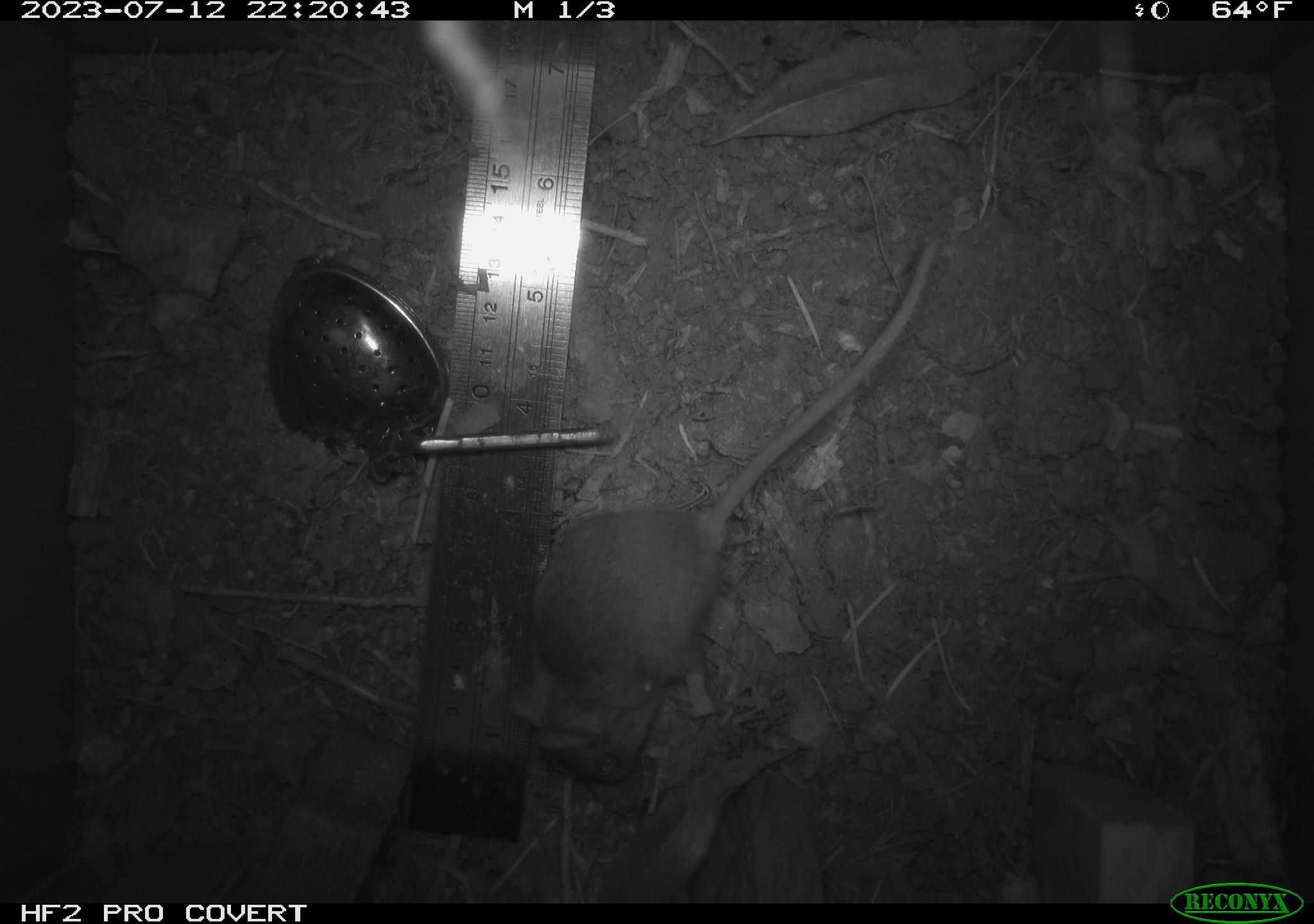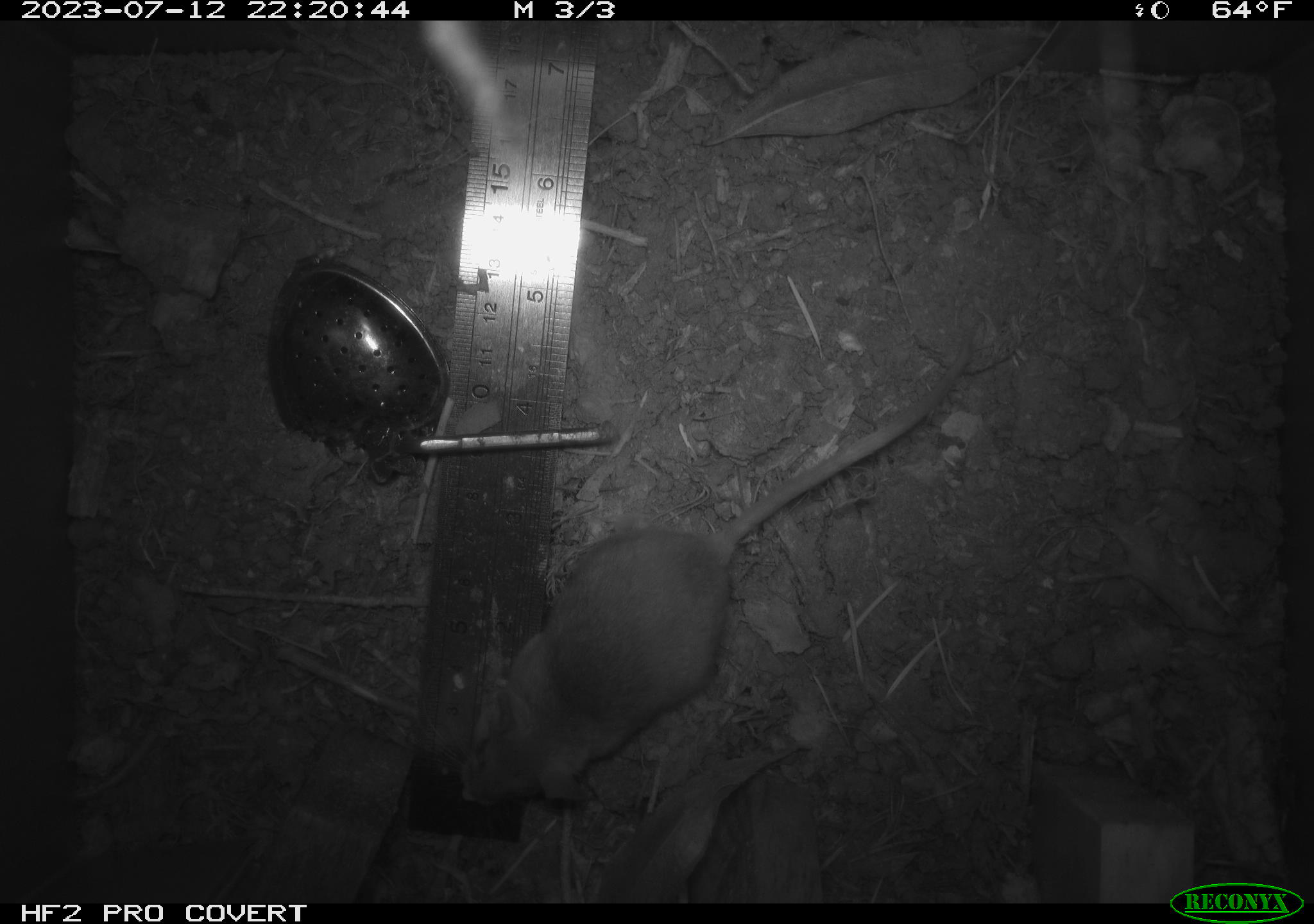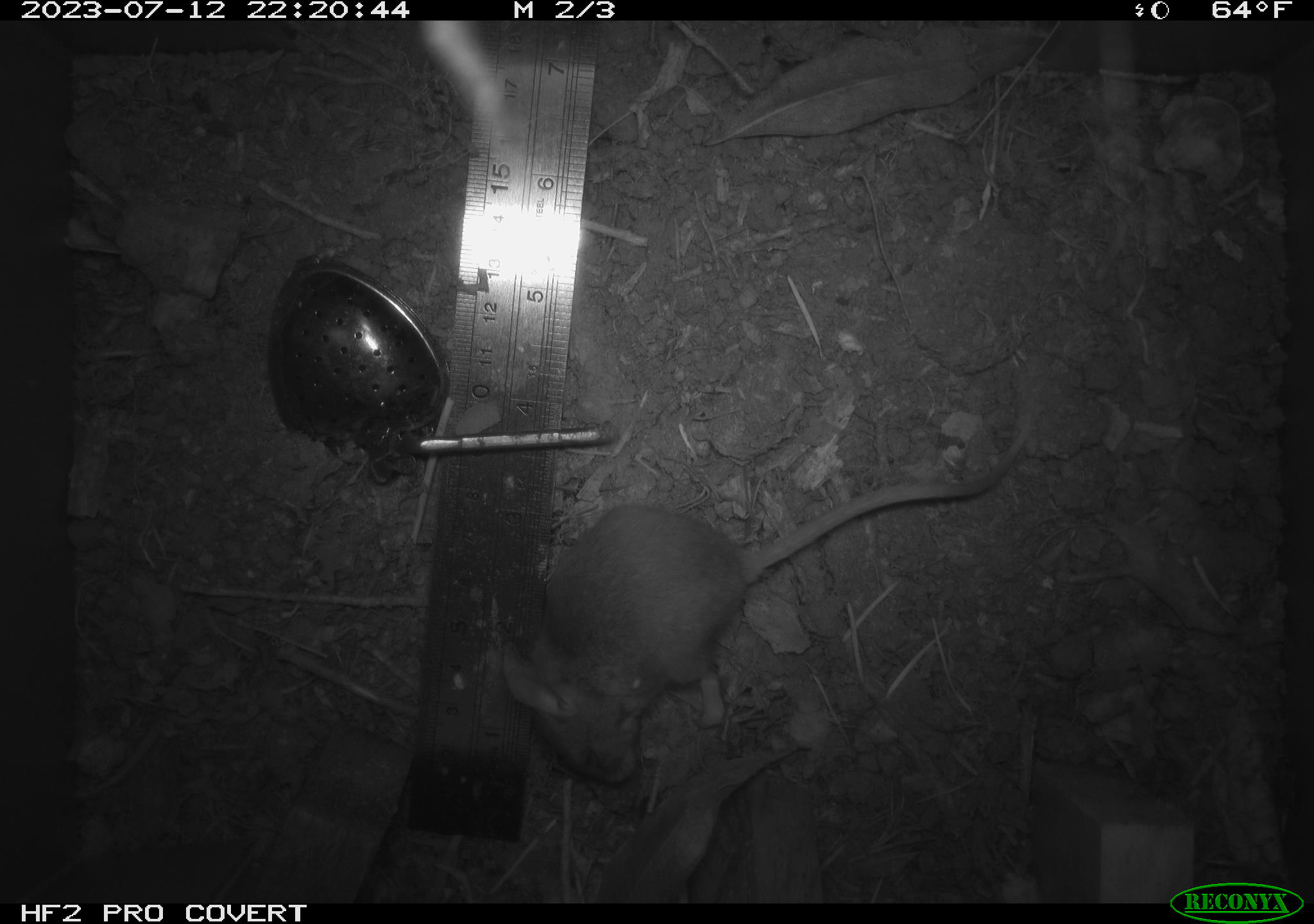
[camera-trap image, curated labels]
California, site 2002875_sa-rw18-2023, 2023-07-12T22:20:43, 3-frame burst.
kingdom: Animalia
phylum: Chordata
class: Mammalia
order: Rodentia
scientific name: Rodentia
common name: mouse species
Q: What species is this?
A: Mouse species (Rodentia).